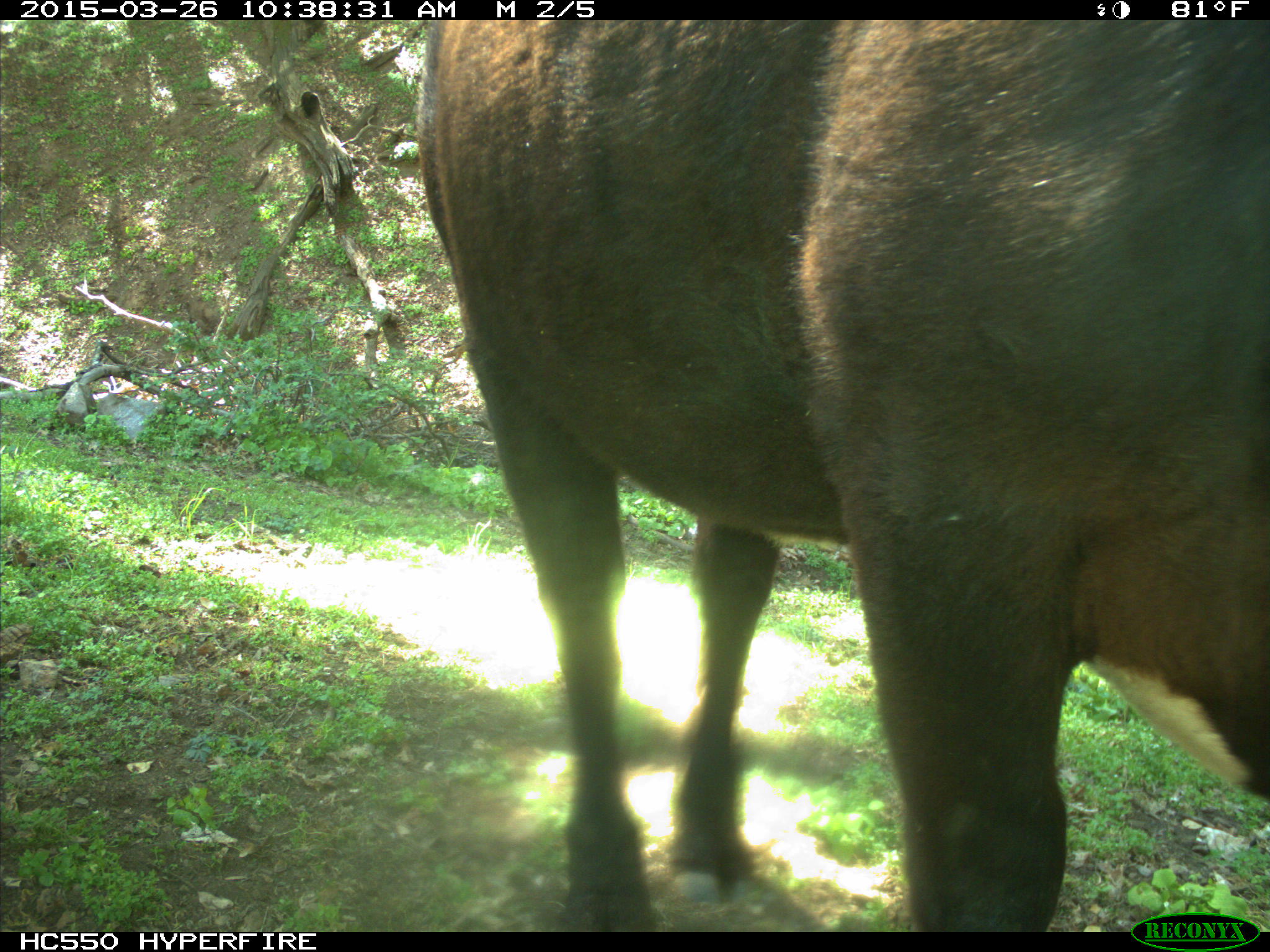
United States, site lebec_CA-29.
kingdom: Animalia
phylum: Chordata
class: Mammalia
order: Artiodactyla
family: Bovidae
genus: Bos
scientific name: Bos taurus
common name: domestic cow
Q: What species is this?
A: Bos taurus (domestic cow).